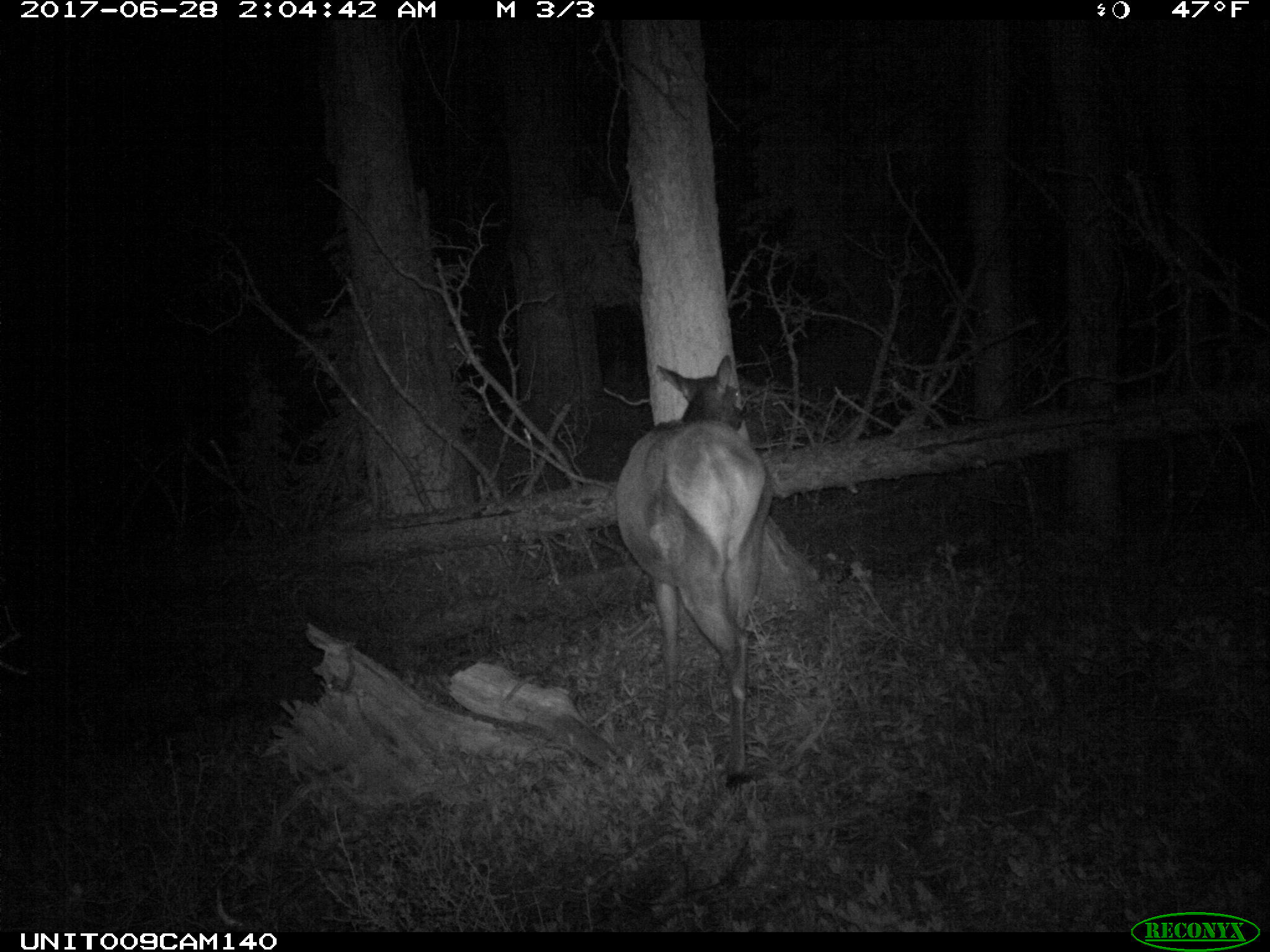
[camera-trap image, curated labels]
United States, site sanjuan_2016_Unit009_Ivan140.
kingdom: Animalia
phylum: Chordata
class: Mammalia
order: Artiodactyla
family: Cervidae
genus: Cervus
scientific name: Cervus elaphus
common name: red deer